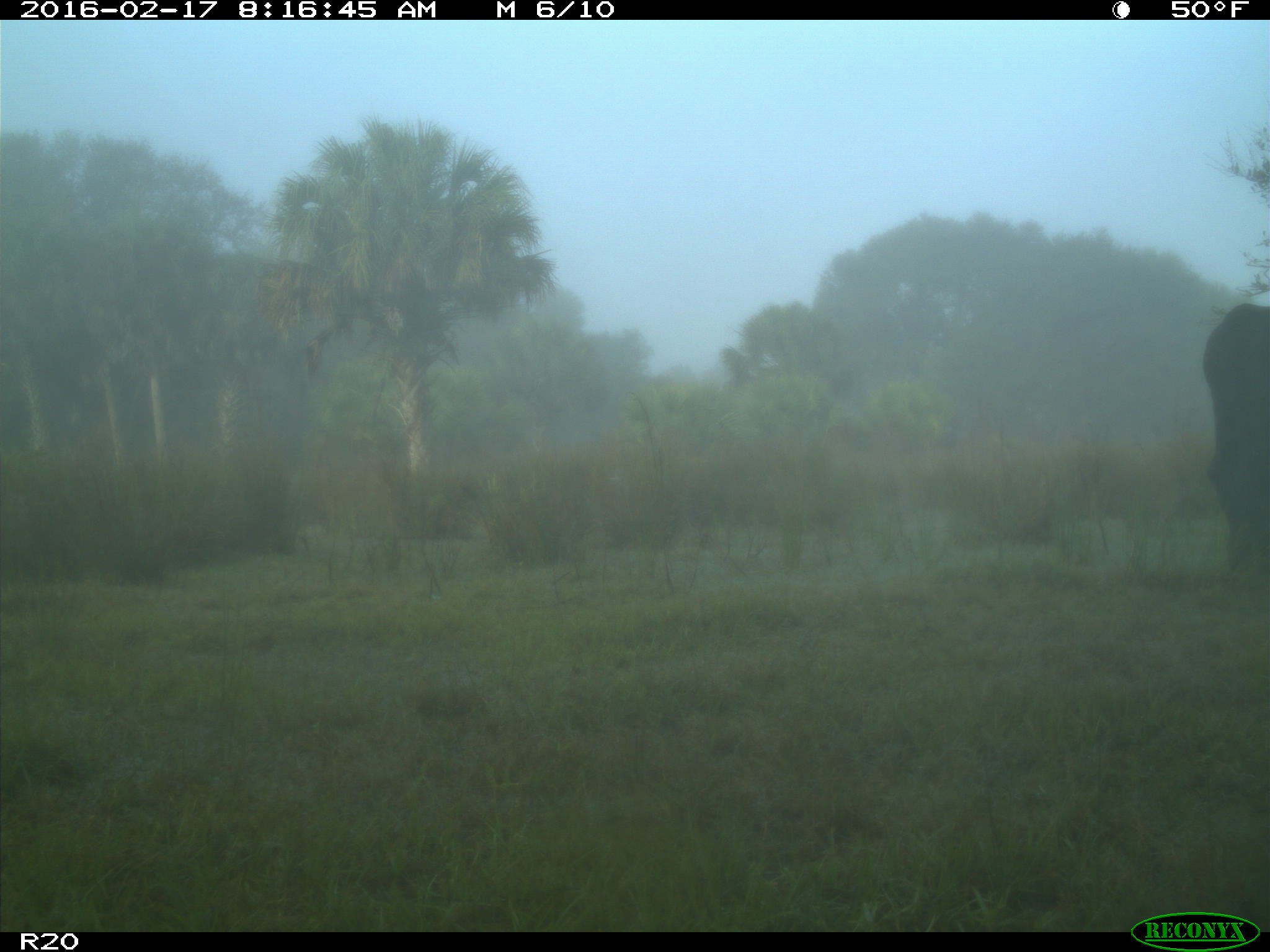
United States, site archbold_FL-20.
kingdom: Animalia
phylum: Chordata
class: Mammalia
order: Artiodactyla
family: Bovidae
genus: Bos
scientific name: Bos taurus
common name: domestic cow